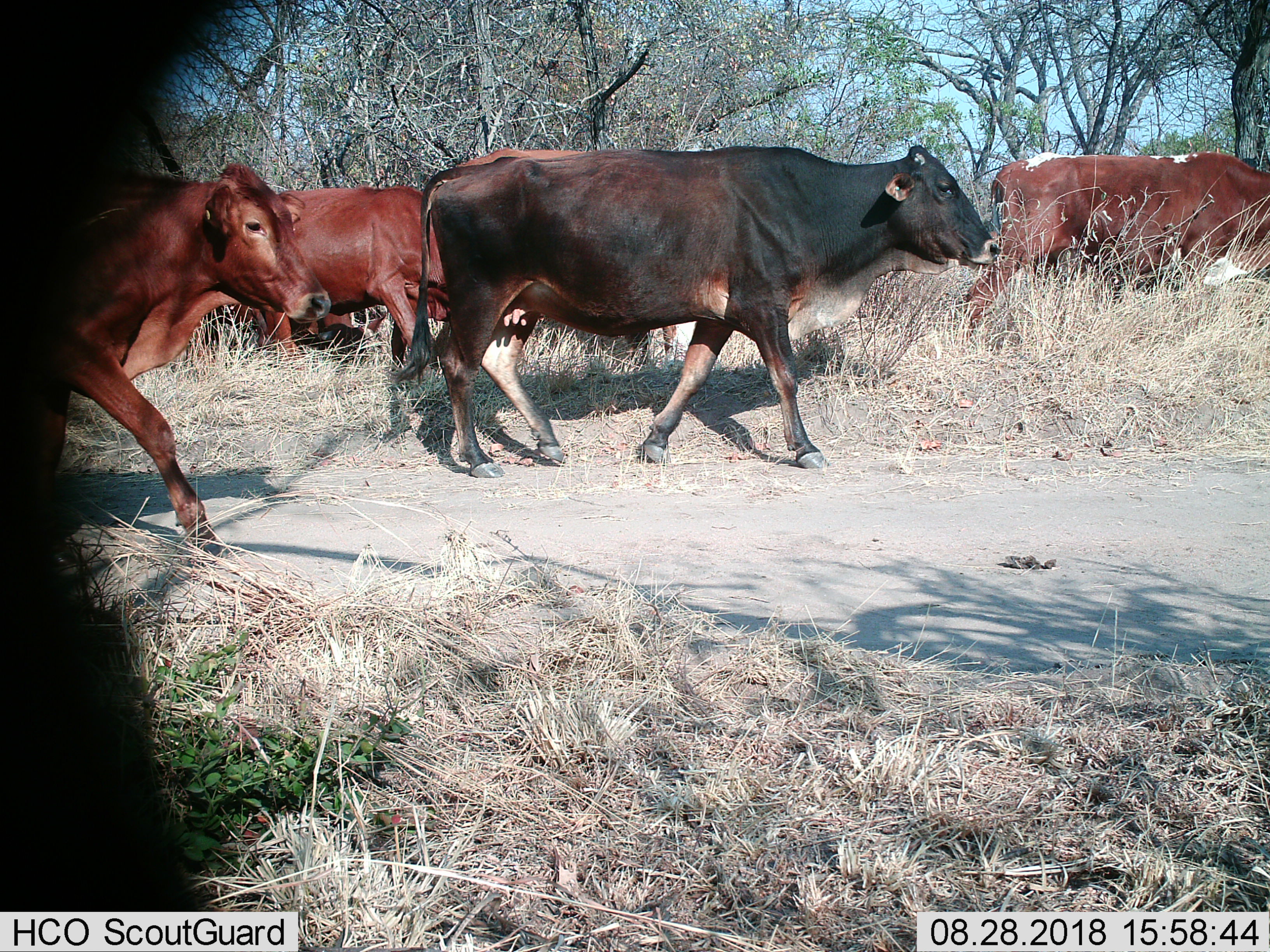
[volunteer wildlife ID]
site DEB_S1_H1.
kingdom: Animalia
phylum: Chordata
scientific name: Vertebrata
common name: domestic animal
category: domesticanimal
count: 5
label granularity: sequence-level